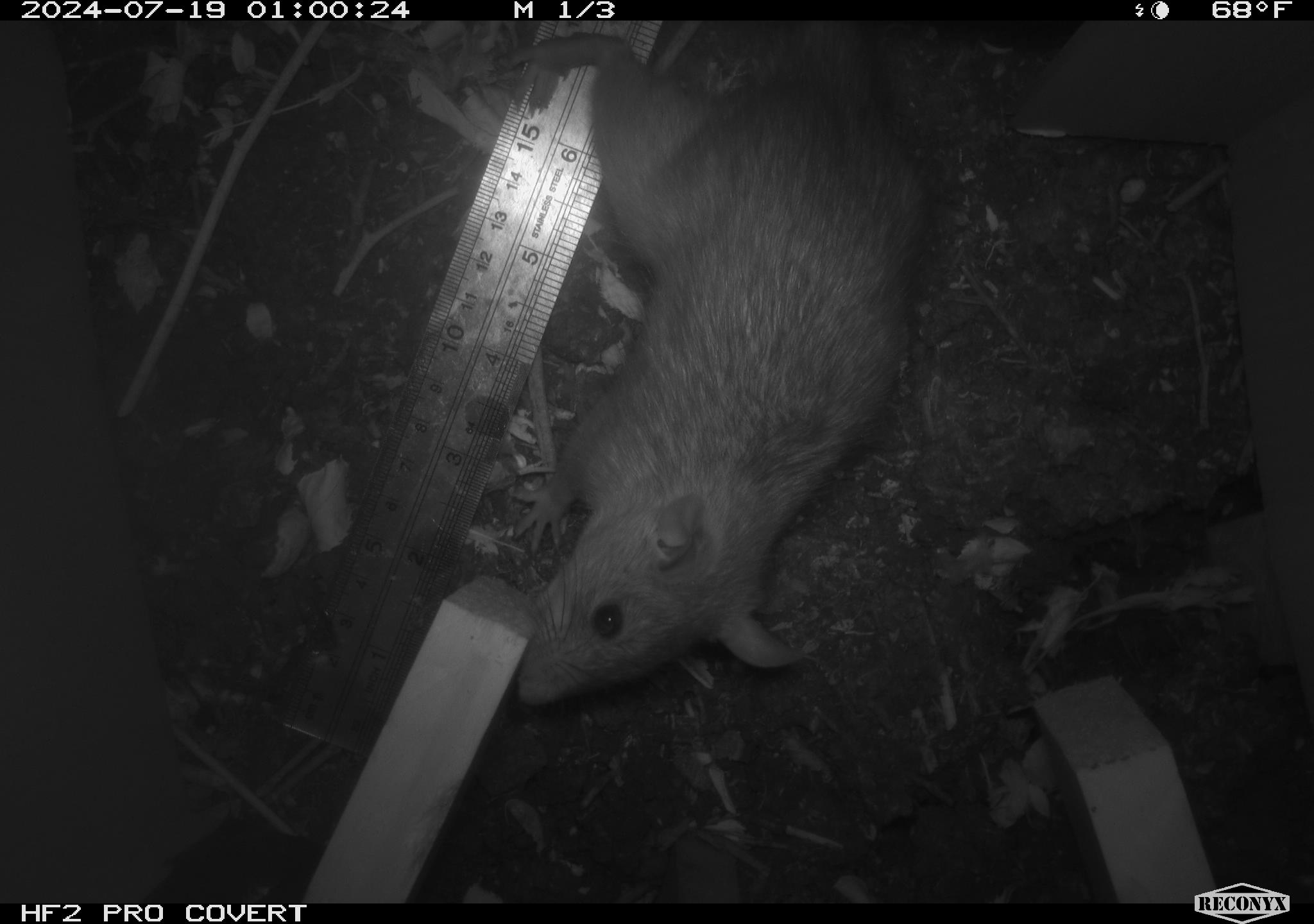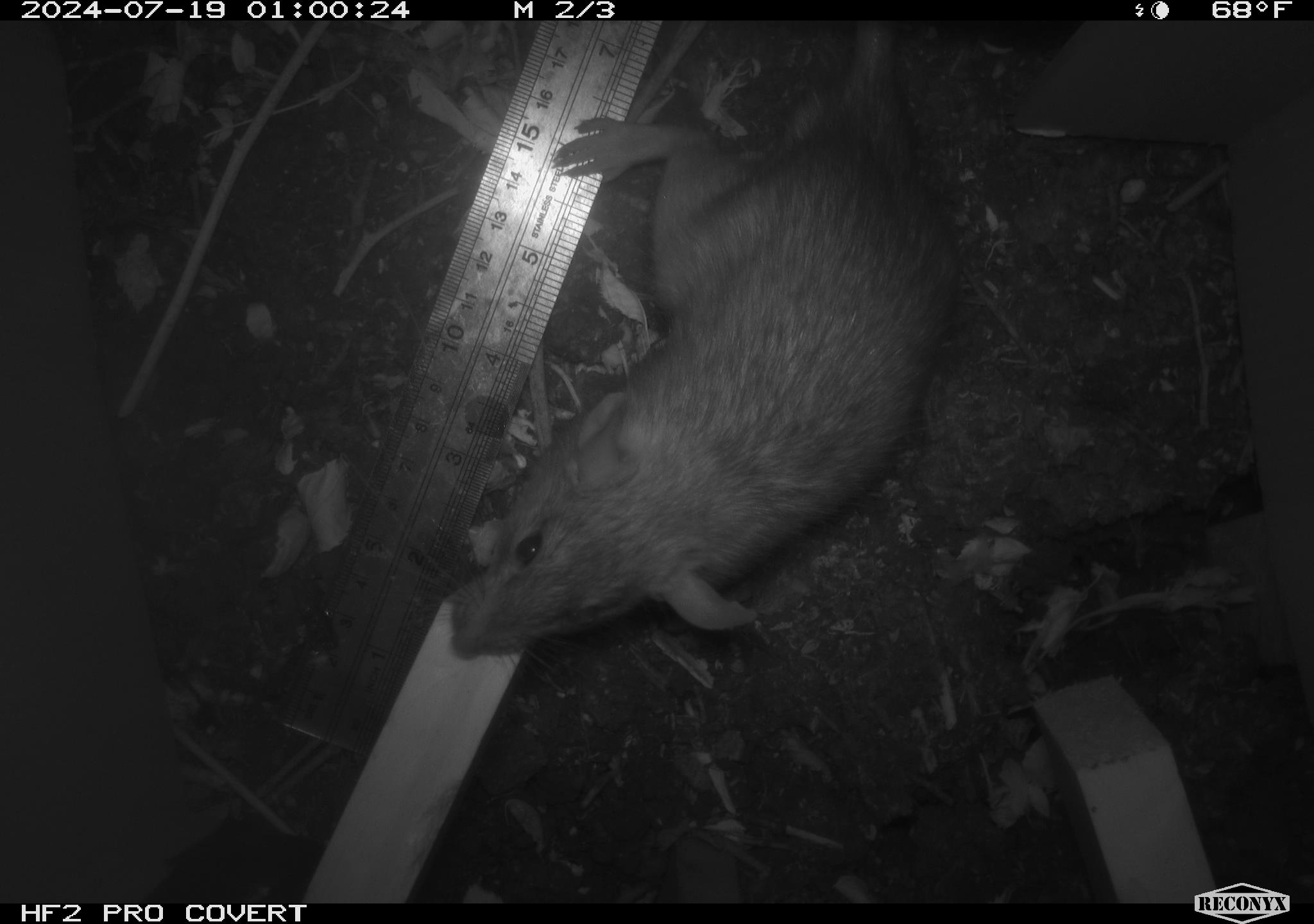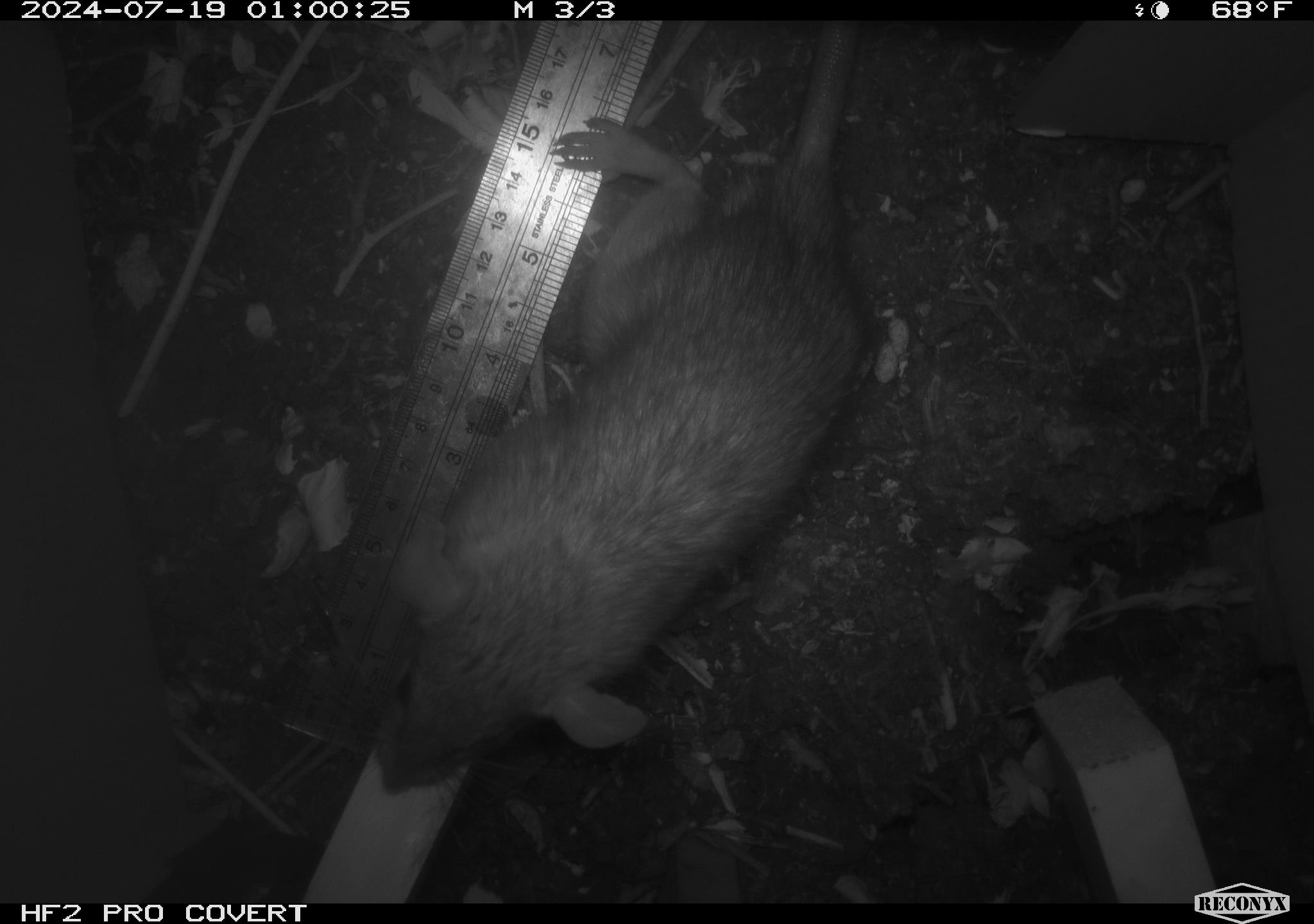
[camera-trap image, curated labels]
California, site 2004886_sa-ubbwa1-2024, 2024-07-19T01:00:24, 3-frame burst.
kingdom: Animalia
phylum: Chordata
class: Mammalia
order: Rodentia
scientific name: Rodentia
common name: woodrat or rat or mouse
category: woodrat or rat or mouse species